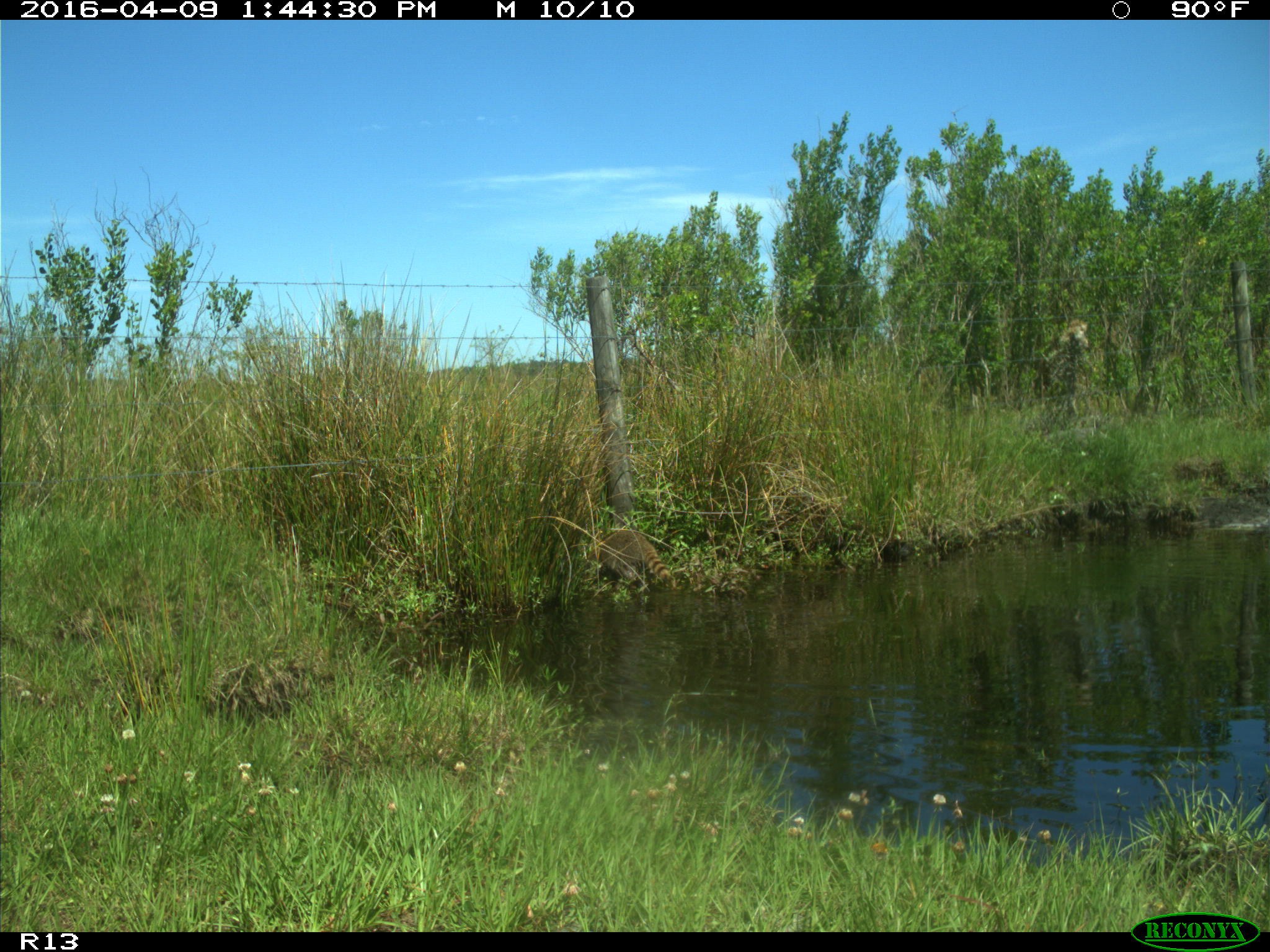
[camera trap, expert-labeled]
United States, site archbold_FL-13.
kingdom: Animalia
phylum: Chordata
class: Mammalia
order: Carnivora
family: Procyonidae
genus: Procyon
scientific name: Procyon lotor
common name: common raccoon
Procyon lotor (common raccoon).